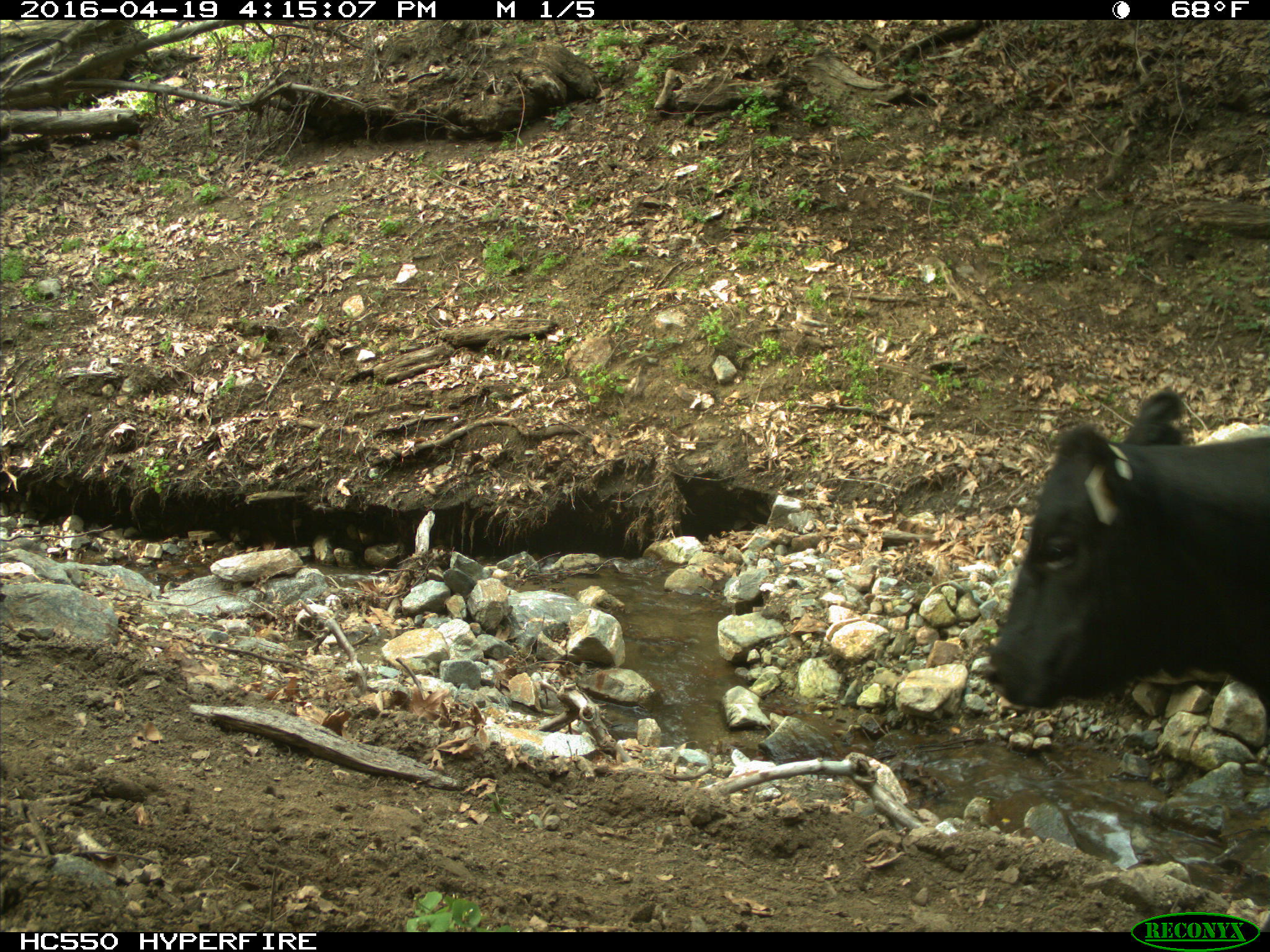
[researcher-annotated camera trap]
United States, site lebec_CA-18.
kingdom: Animalia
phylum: Chordata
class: Mammalia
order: Artiodactyla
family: Bovidae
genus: Bos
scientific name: Bos taurus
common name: domestic cow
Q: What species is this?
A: Bos taurus (domestic cow).